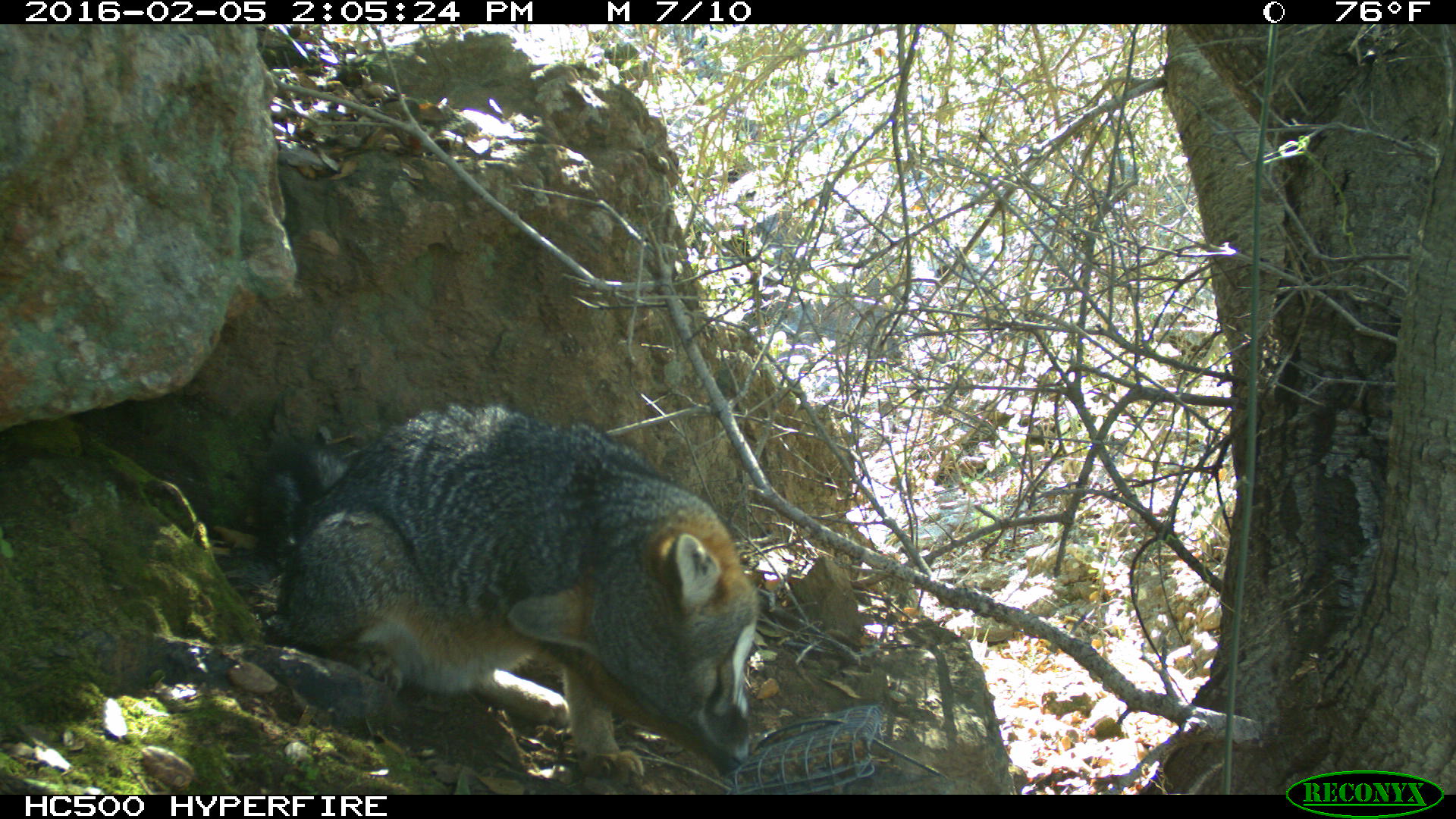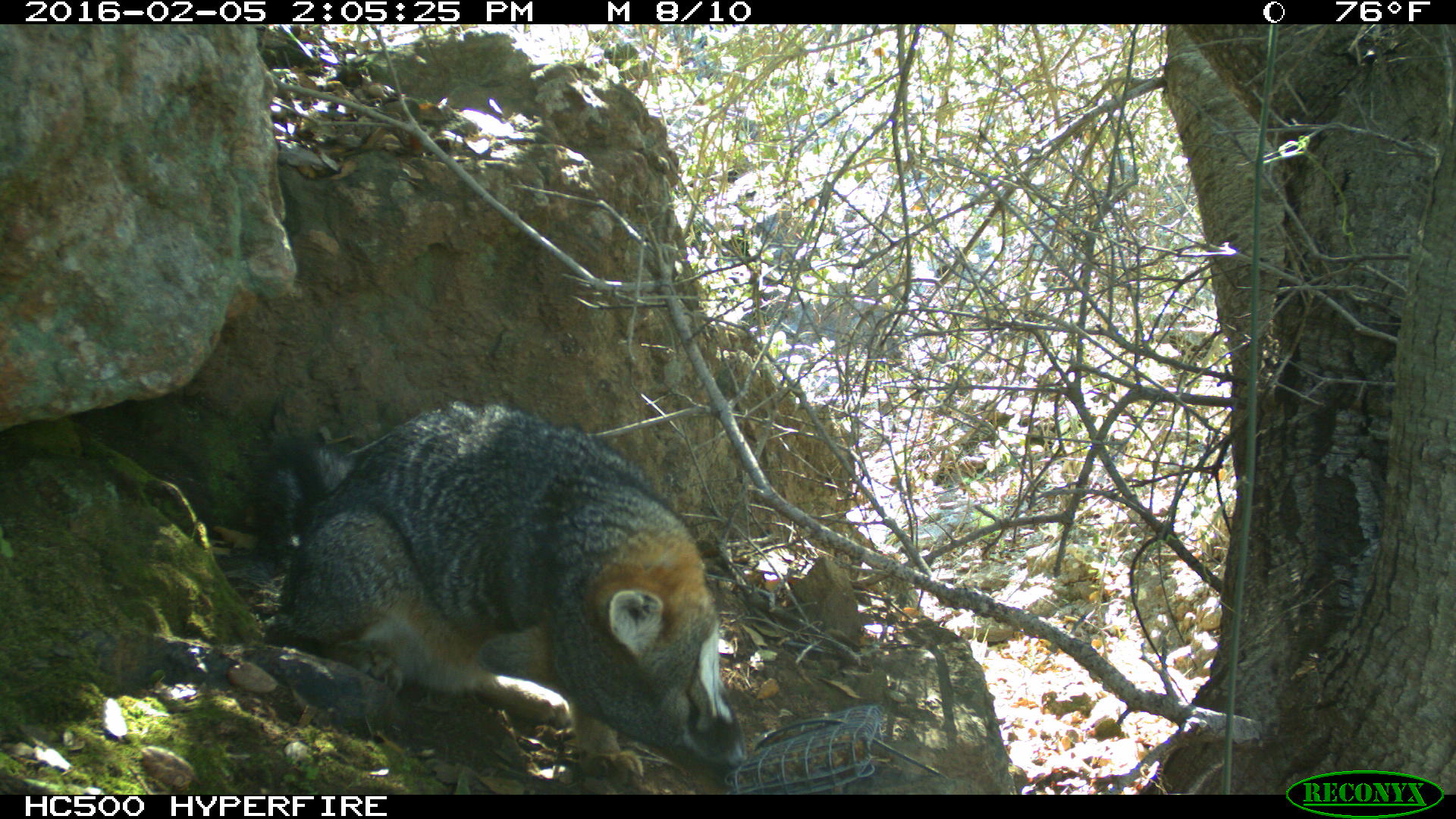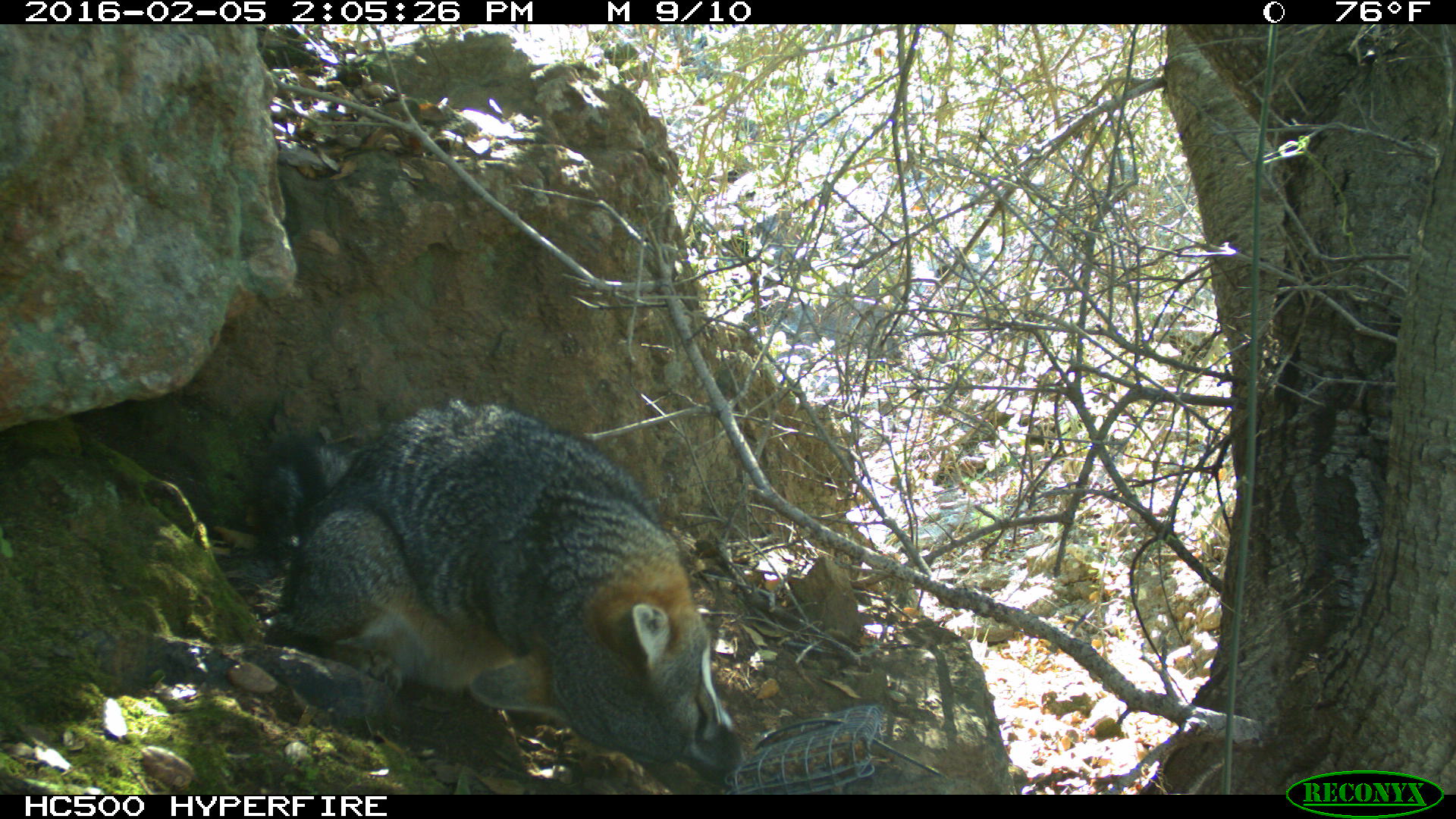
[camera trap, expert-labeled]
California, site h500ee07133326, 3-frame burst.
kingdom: Animalia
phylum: Chordata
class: Mammalia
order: Carnivora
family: Canidae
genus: Urocyon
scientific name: Urocyon littoralis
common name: island fox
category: fox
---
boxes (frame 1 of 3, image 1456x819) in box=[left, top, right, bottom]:
fox: box=[259, 402, 760, 782]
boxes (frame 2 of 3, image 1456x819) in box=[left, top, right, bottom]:
fox: box=[260, 397, 748, 786]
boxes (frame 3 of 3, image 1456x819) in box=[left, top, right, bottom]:
fox: box=[262, 400, 745, 777]